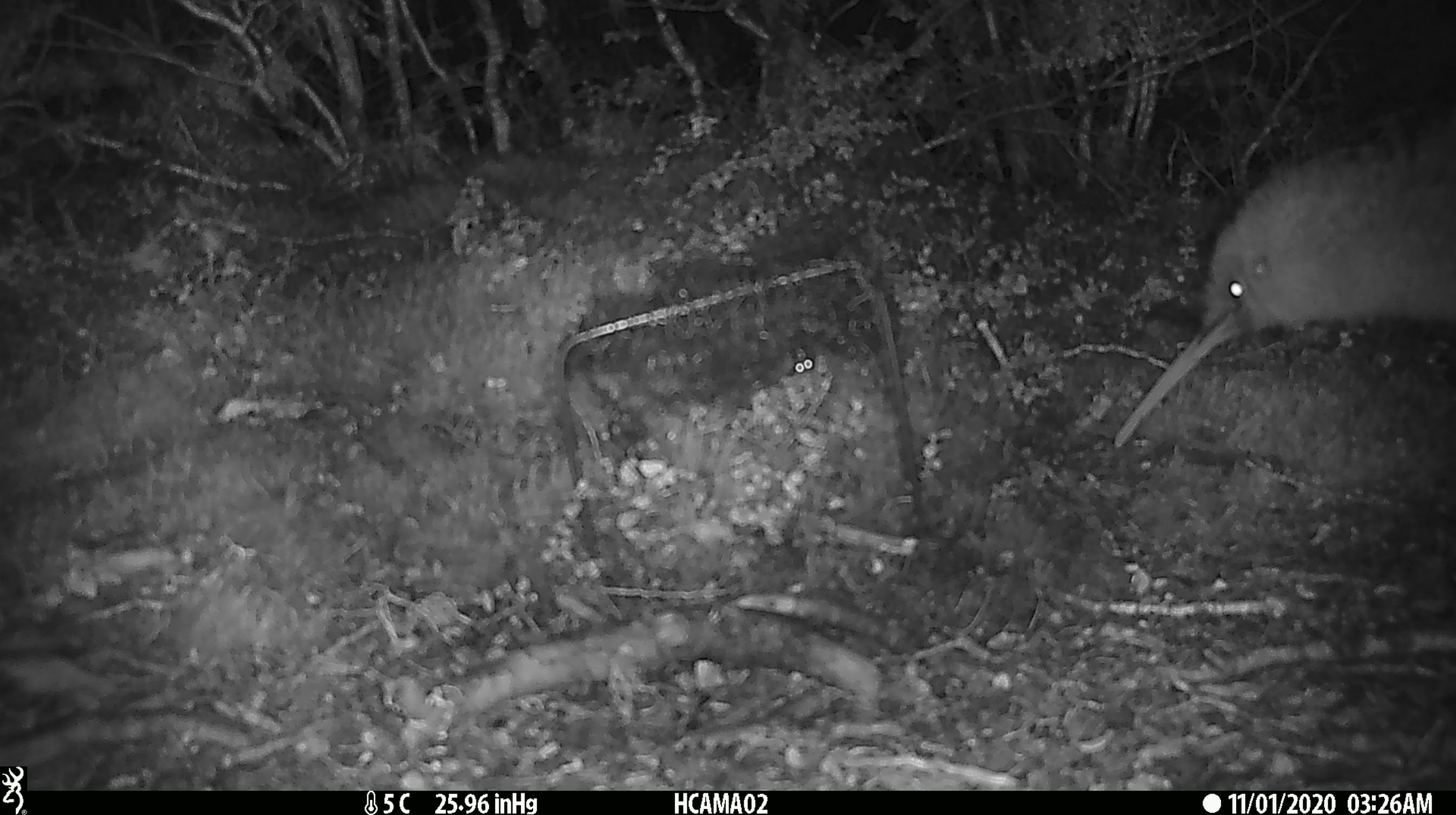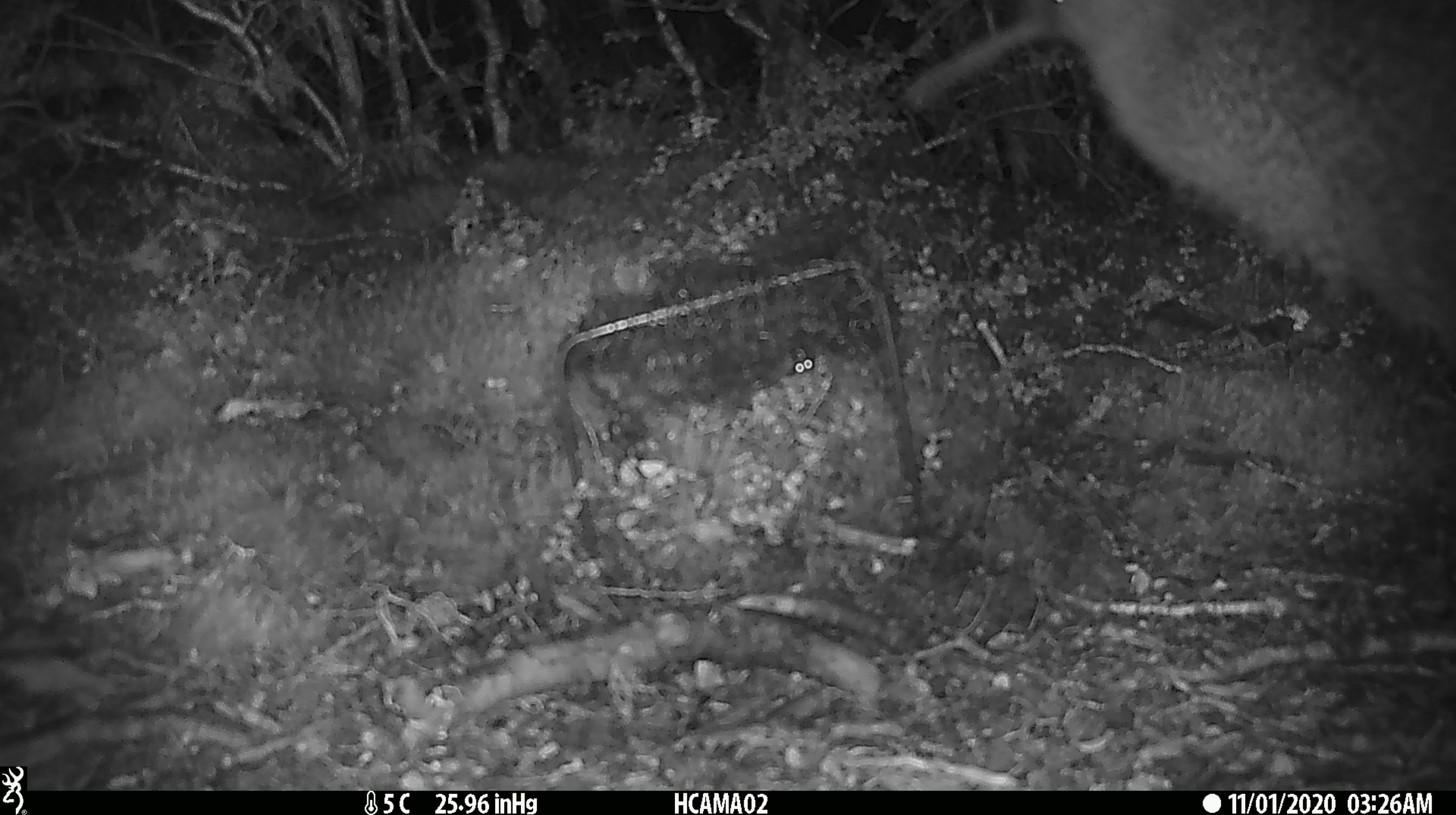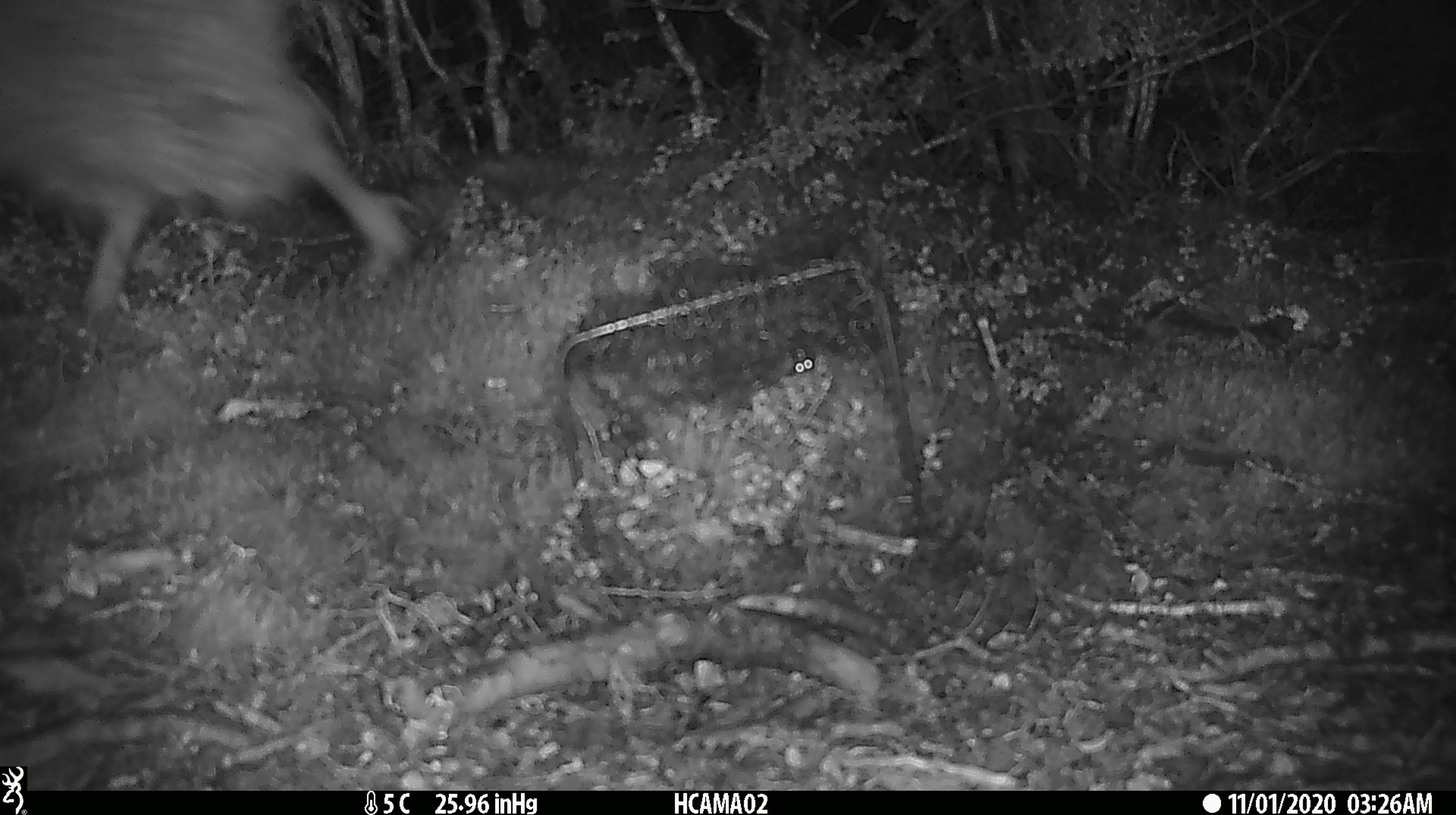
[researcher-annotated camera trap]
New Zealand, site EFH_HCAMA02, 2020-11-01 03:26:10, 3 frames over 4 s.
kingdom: Animalia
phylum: Chordata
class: Aves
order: Apterygiformes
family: Apterygidae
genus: Apteryx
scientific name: Apteryx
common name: kiwi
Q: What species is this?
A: Kiwi (Apteryx).